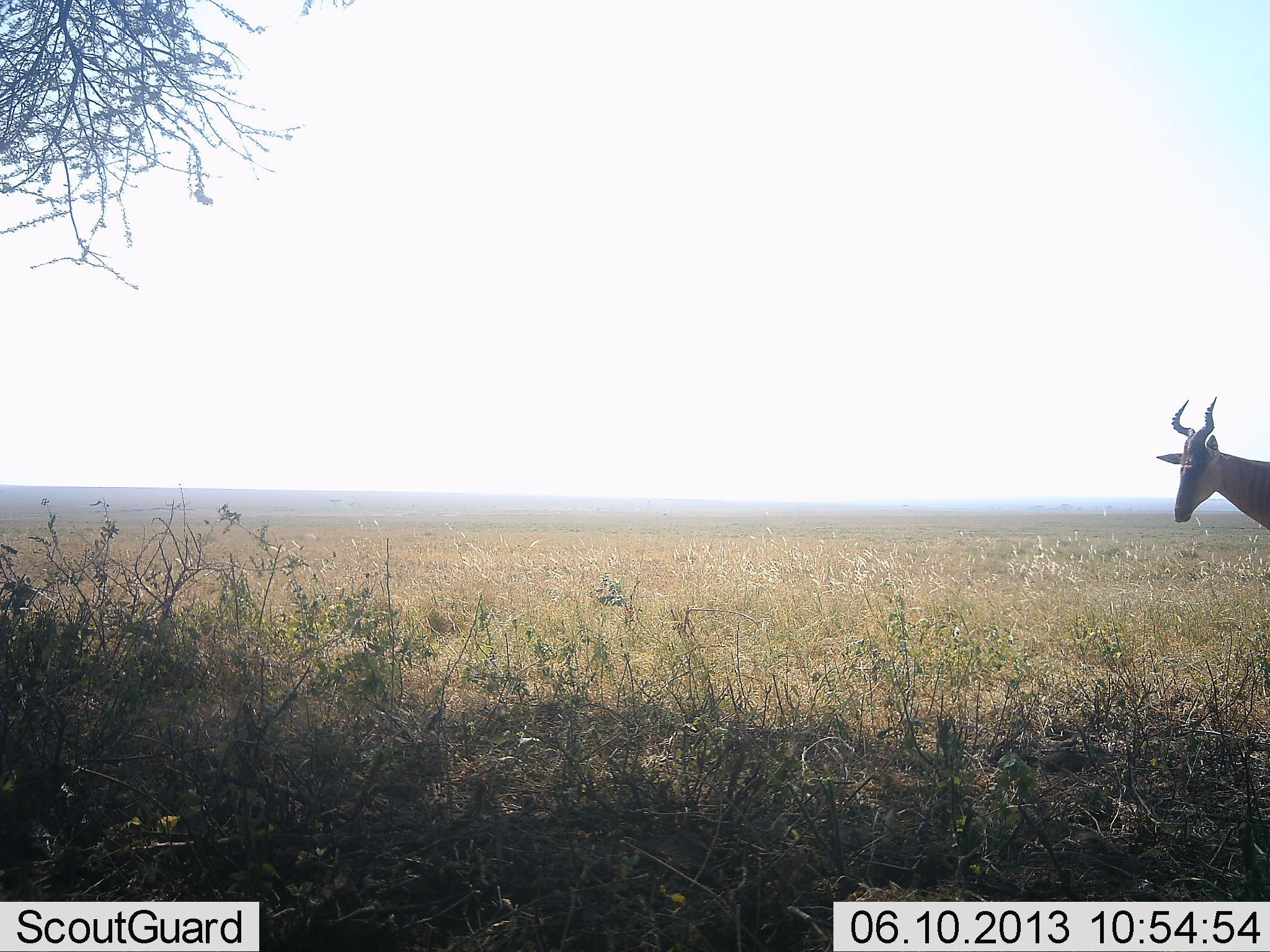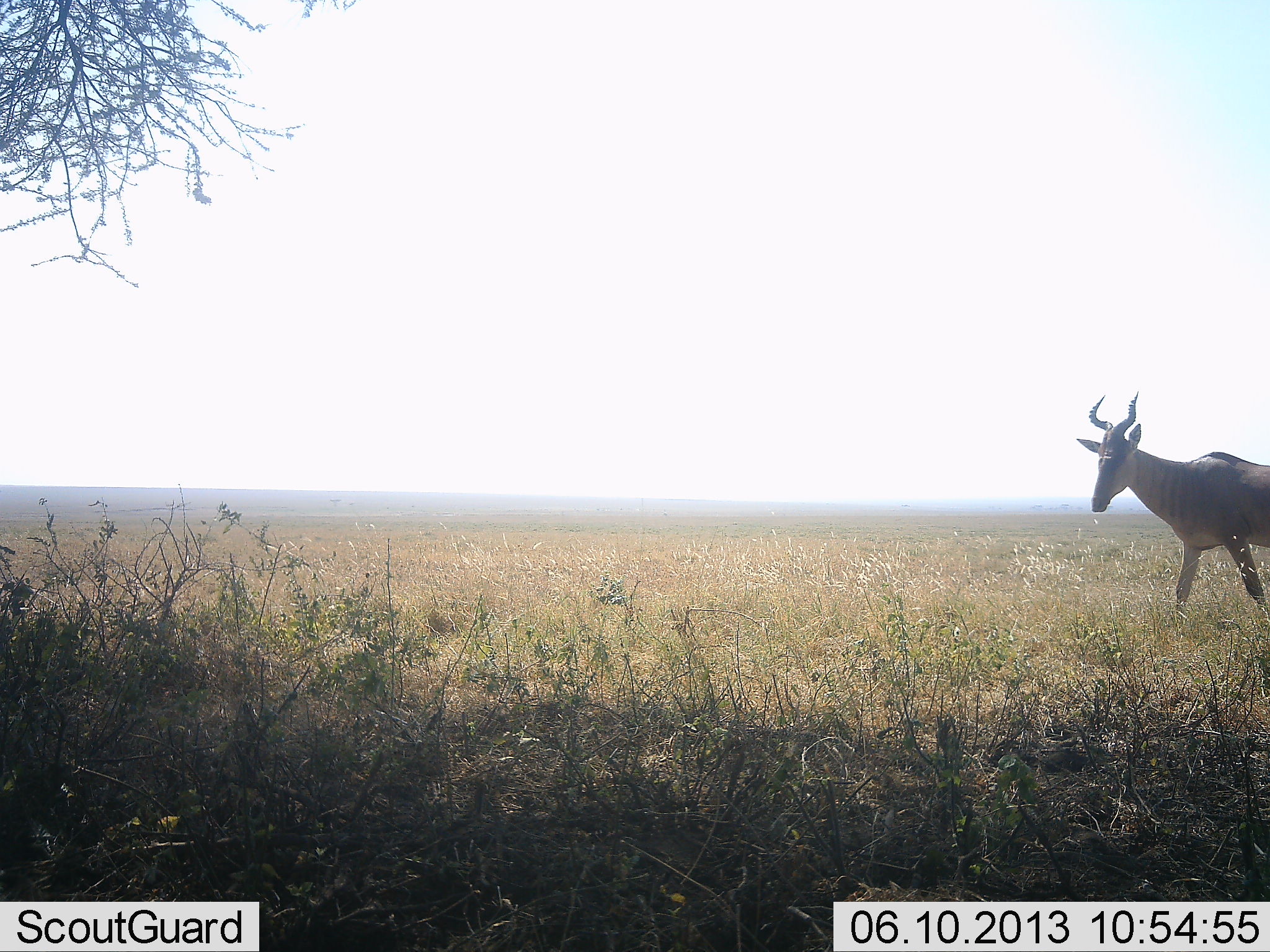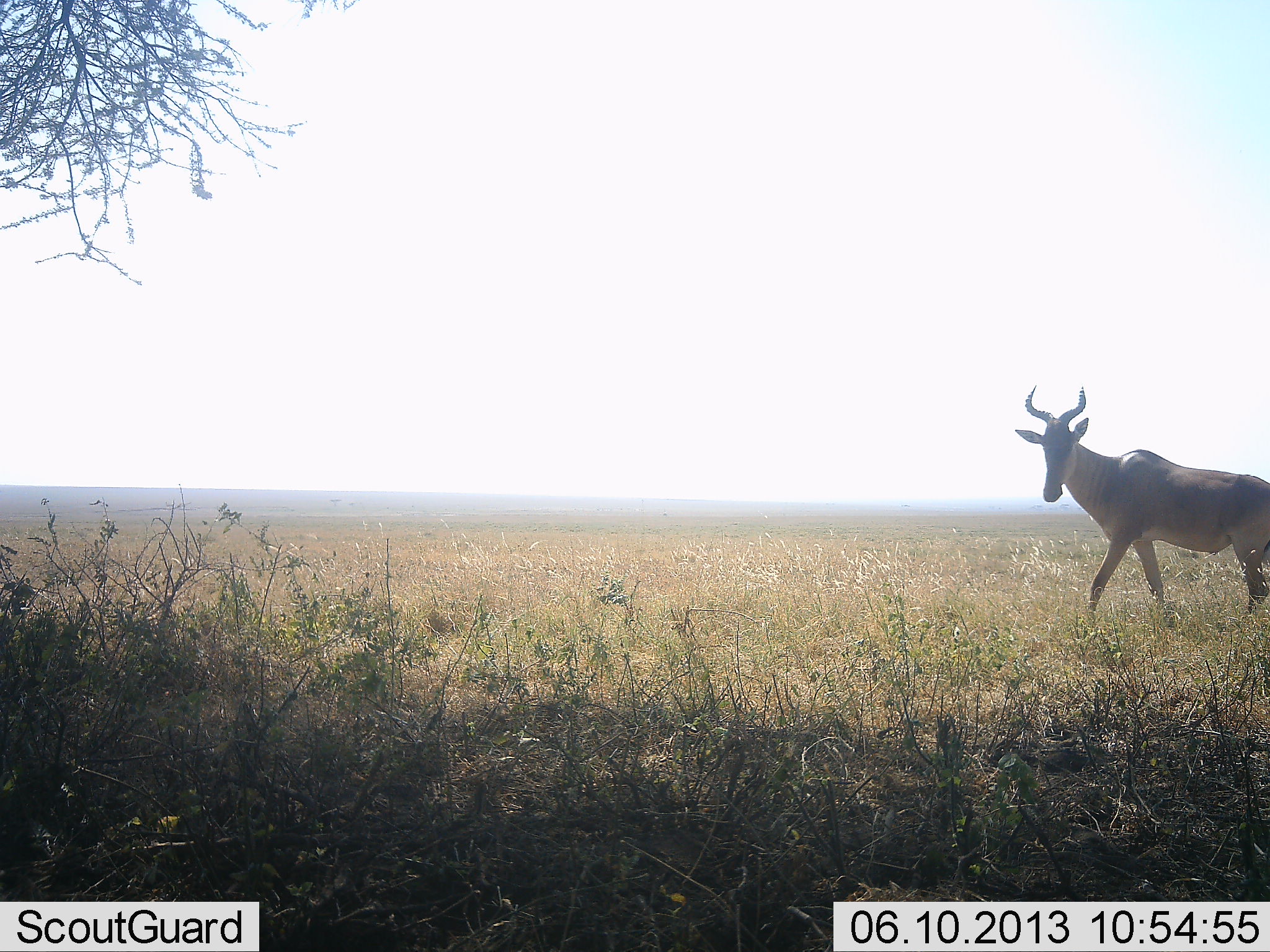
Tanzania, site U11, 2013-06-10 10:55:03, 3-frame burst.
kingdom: Animalia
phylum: Chordata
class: Mammalia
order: Artiodactyla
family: Bovidae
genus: Alcelaphus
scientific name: Alcelaphus buselaphus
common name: hartebeest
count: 1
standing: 10%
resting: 0%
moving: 90%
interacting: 0%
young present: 0%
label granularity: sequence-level